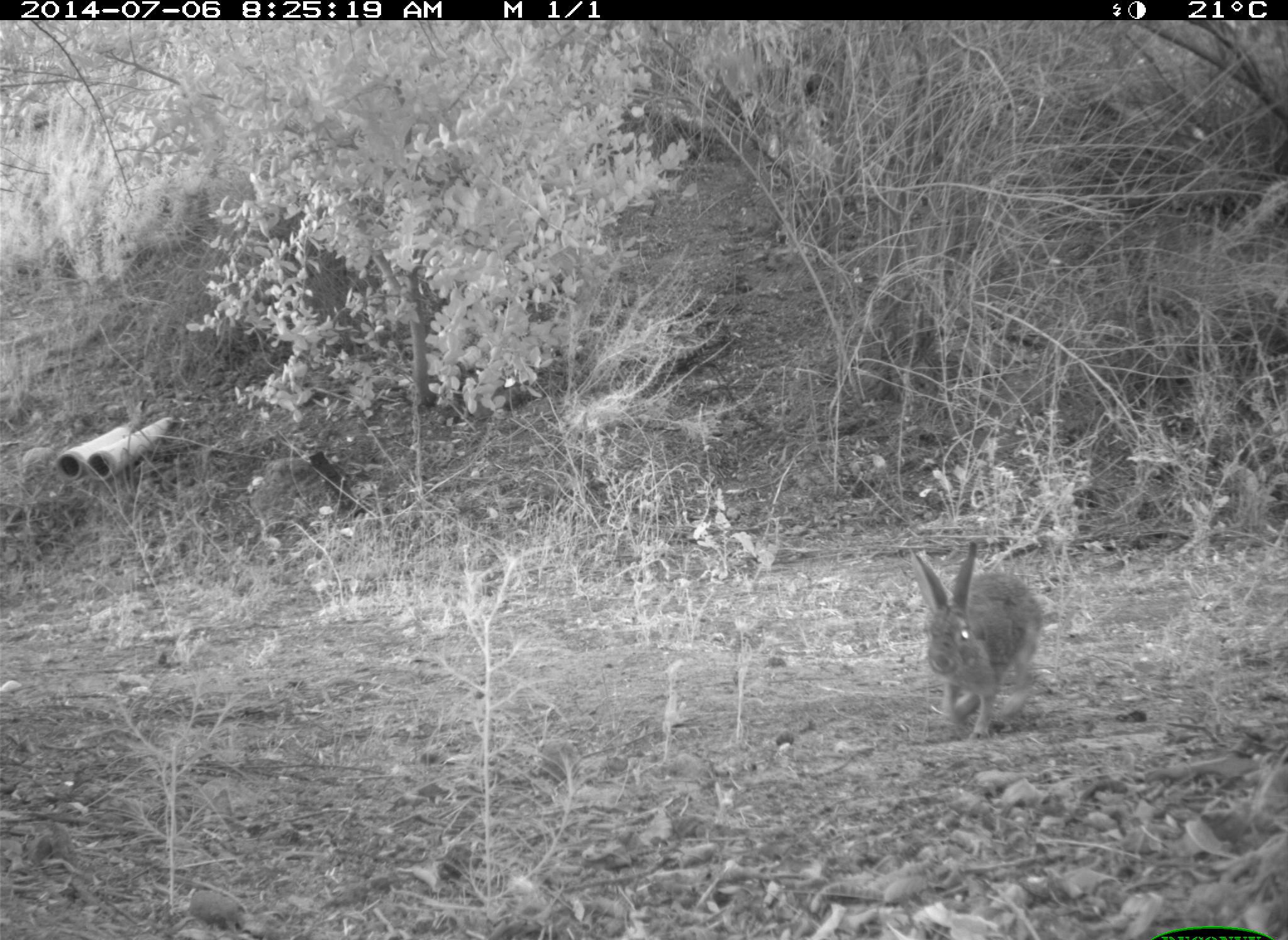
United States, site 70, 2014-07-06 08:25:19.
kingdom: Animalia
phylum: Chordata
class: Mammalia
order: Lagomorpha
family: Leporidae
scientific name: Leporidae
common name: rabbits and hares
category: rabbit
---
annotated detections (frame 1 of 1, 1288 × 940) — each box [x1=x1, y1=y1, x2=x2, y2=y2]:
rabbit: [x1=911, y1=540, x2=1045, y2=740]